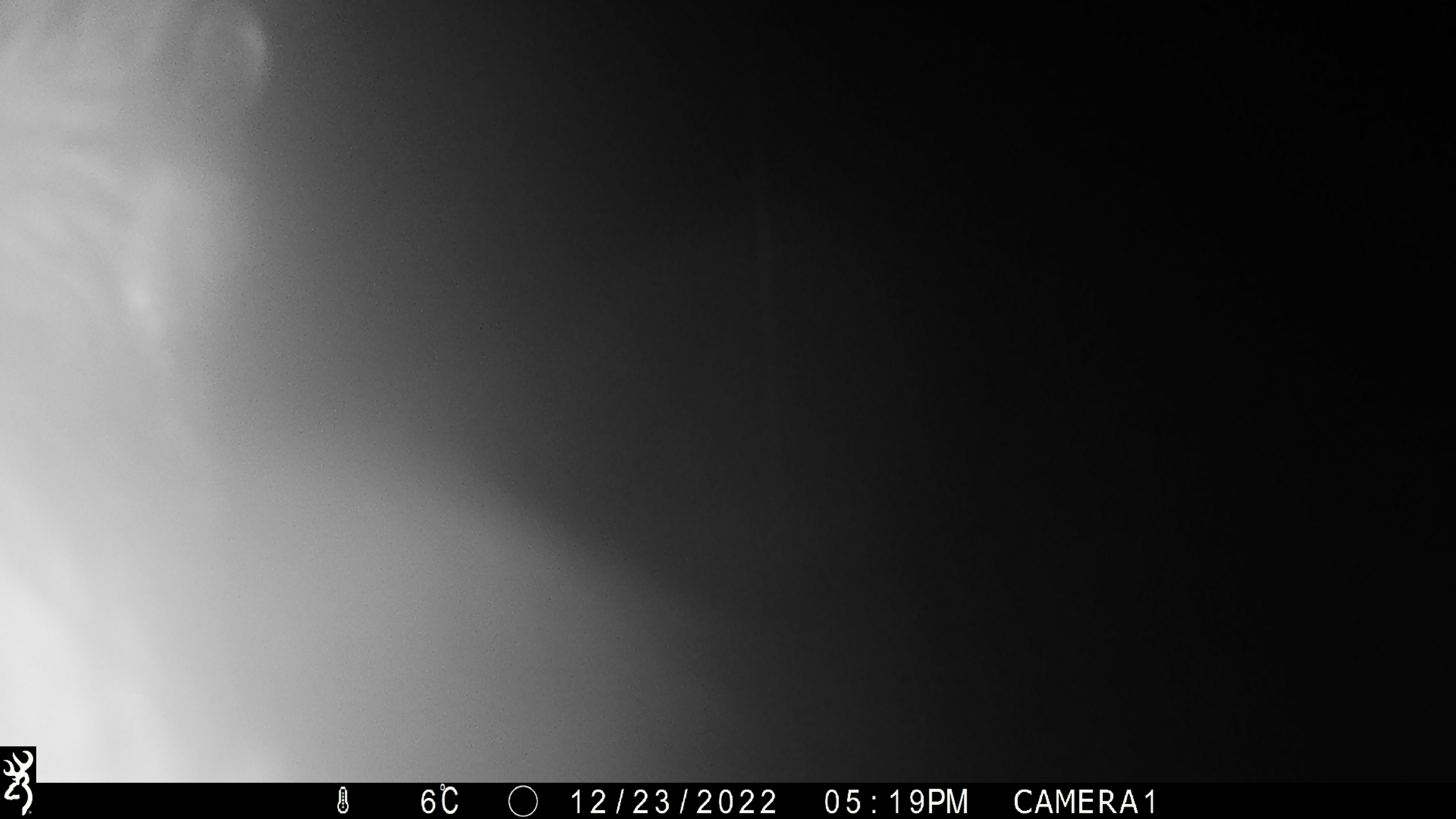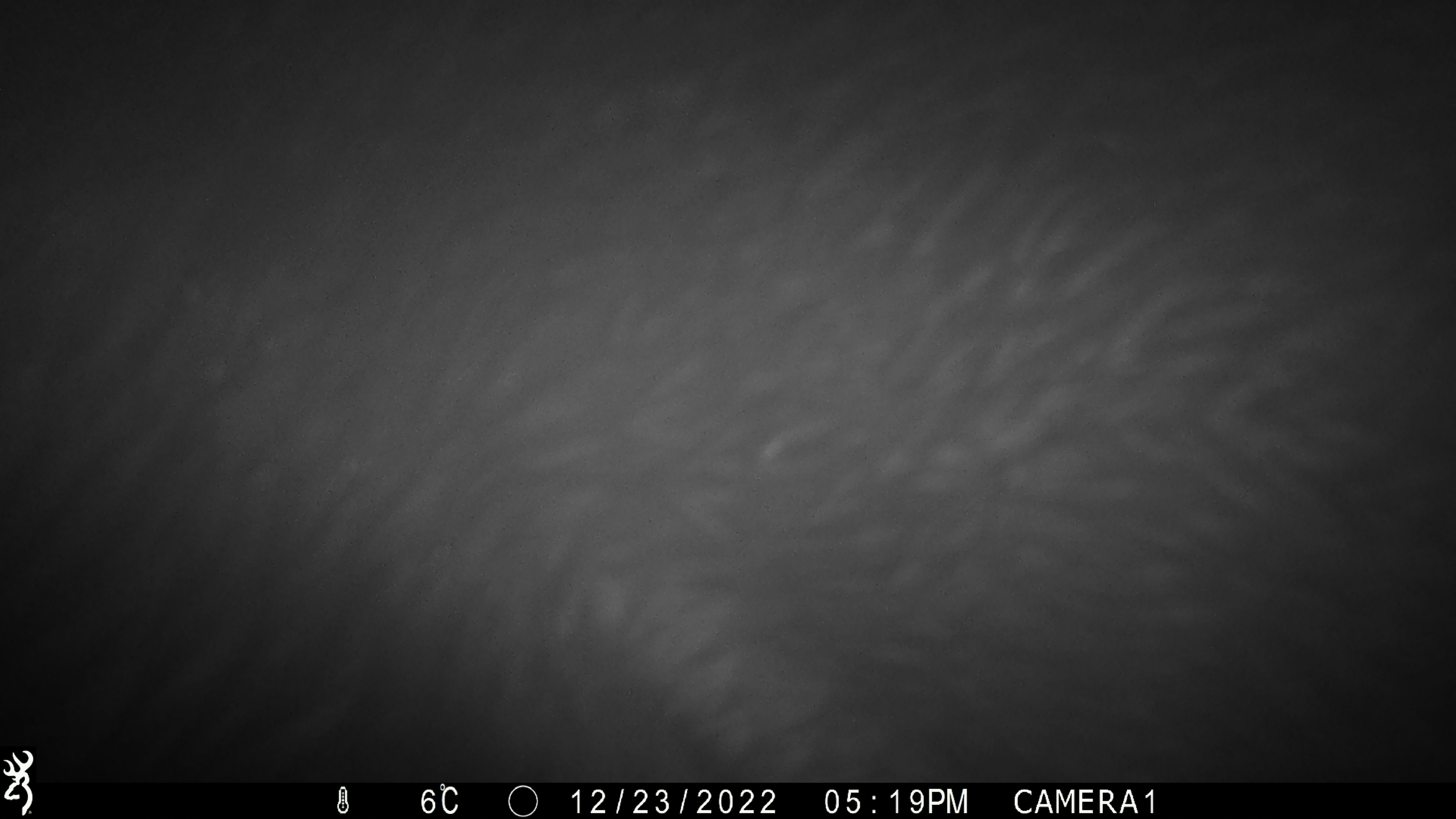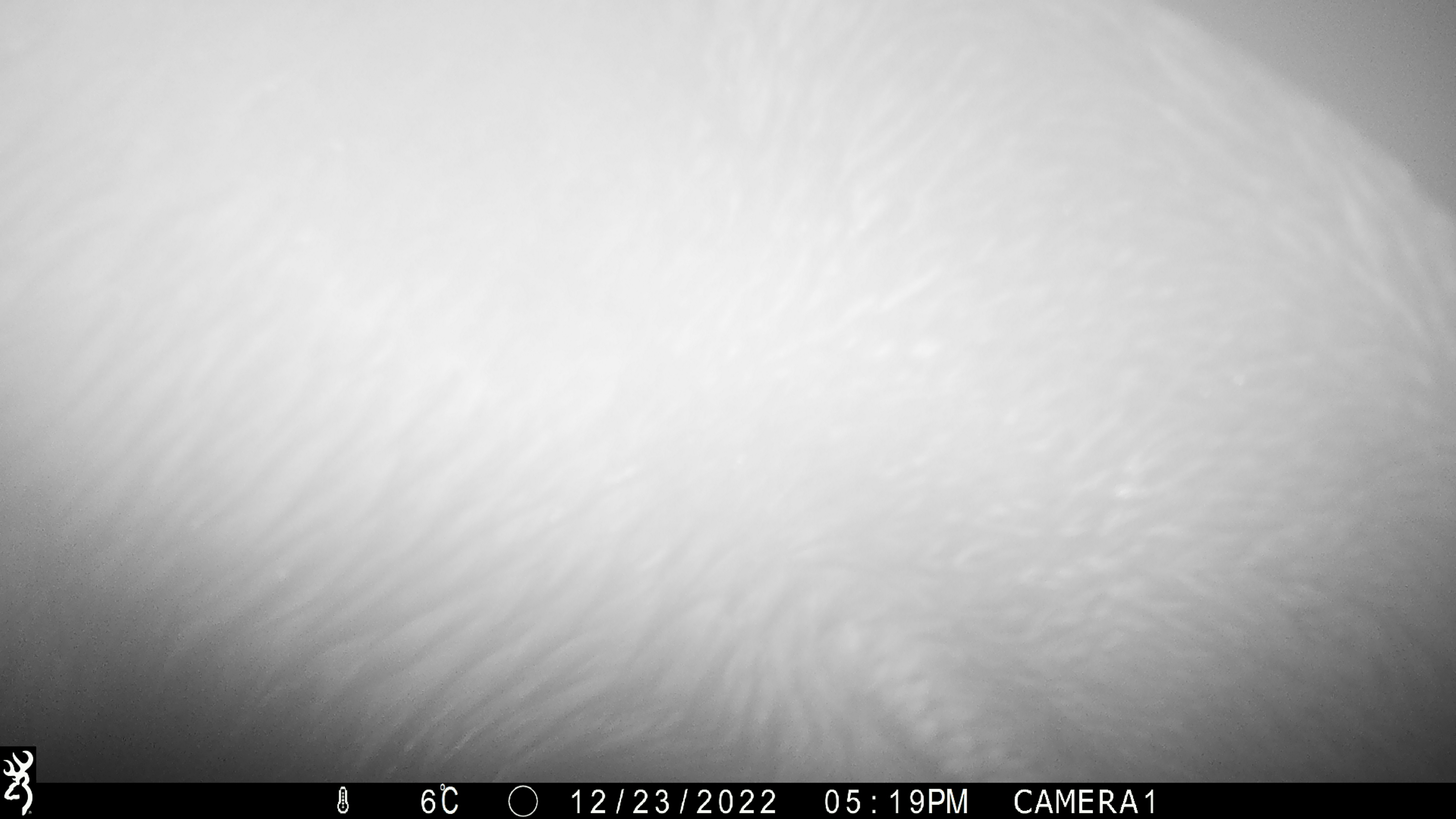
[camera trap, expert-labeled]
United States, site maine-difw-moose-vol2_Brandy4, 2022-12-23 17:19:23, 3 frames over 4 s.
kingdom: Animalia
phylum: Chordata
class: Mammalia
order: Artiodactyla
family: Cervidae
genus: Alces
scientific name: Alces alces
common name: moose